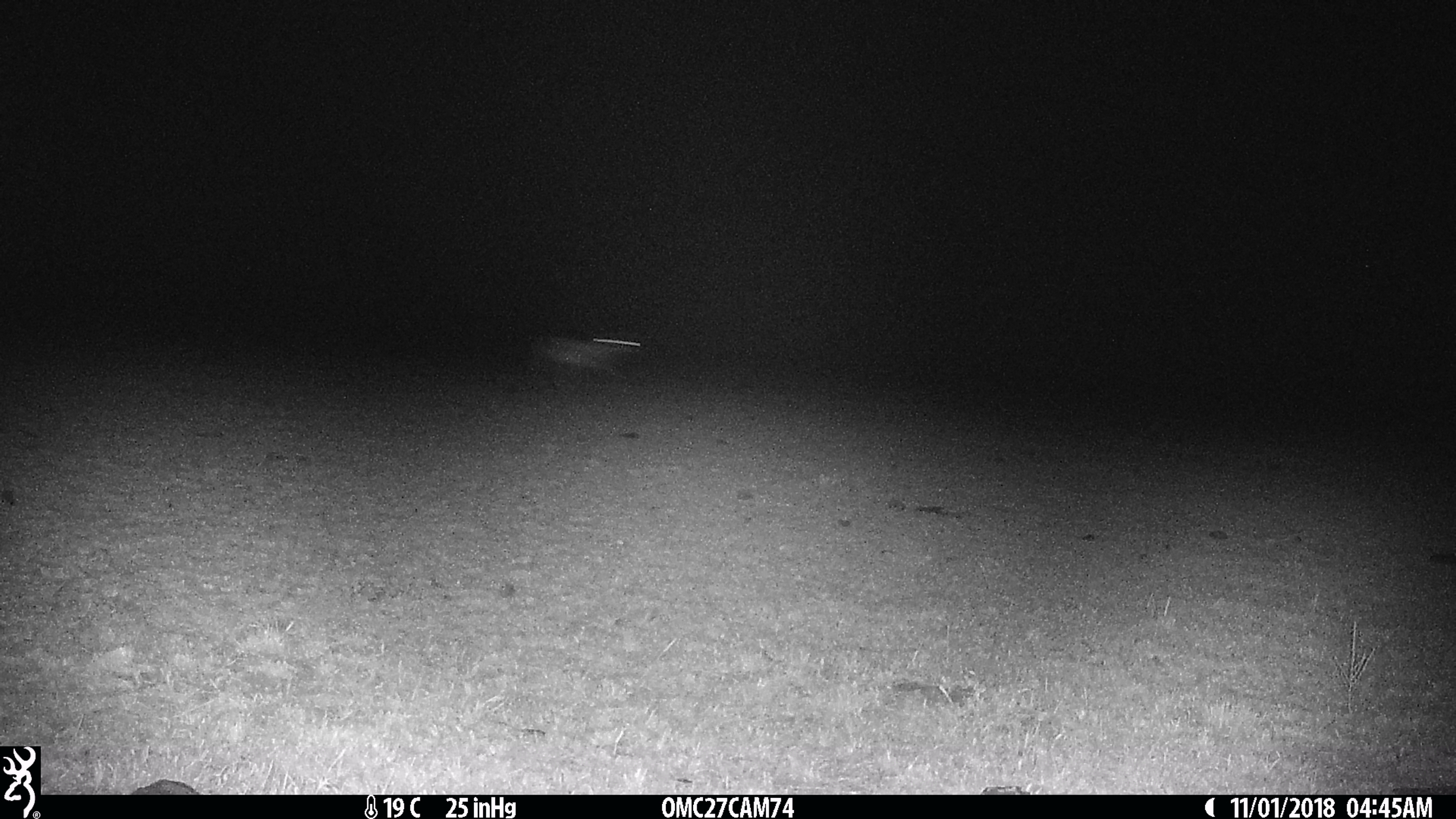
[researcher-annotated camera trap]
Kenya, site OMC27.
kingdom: Animalia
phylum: Chordata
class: Mammalia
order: Artiodactyla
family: Bovidae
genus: Eudorcas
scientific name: Eudorcas thomsonii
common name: thomon's gazelle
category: gazelle thomsons